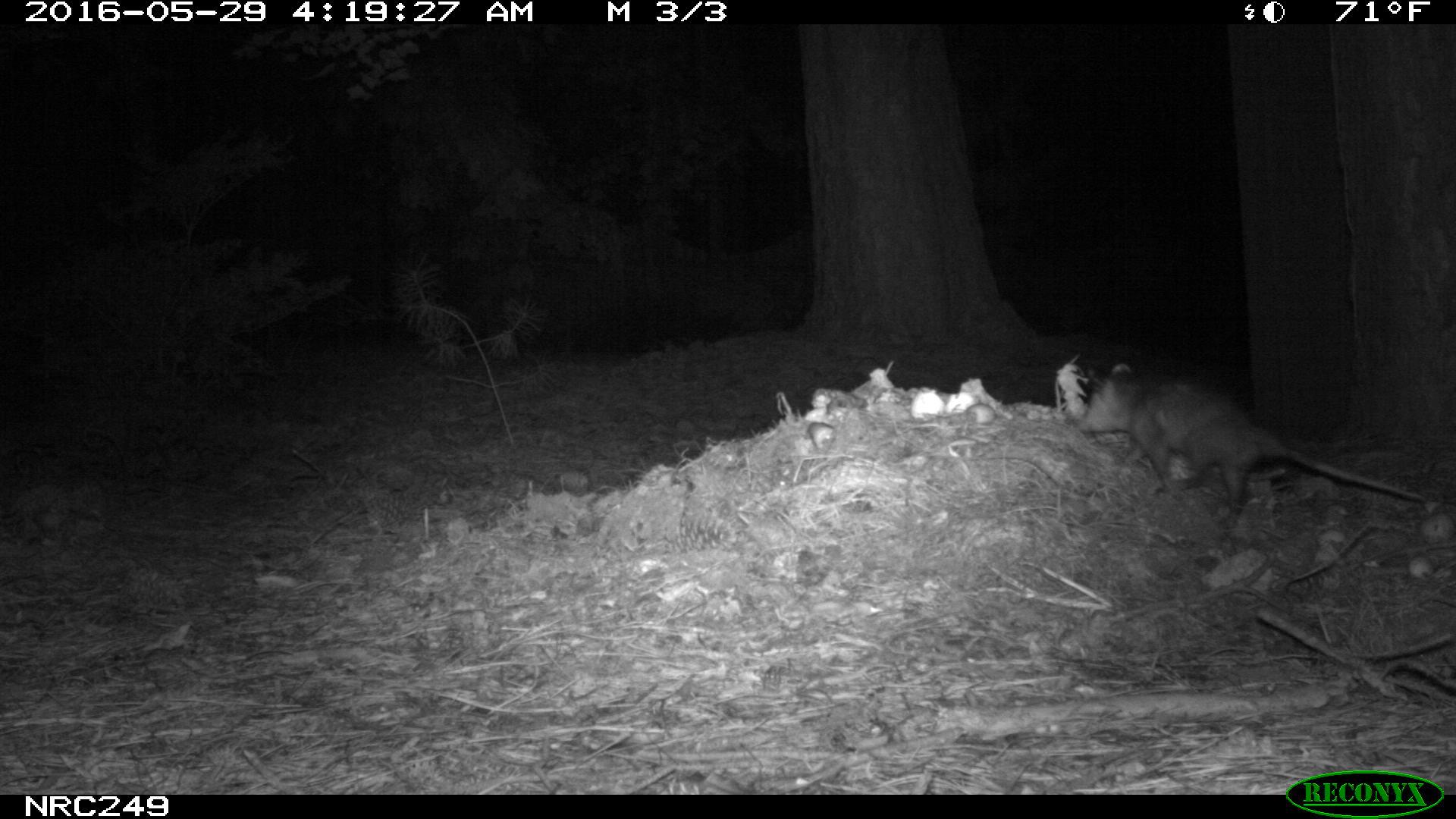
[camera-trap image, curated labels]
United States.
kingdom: Animalia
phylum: Chordata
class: Mammalia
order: Didelphimorphia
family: Didelphidae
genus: Didelphis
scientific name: Didelphis virginiana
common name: virginia opossum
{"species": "Virginia Opossum (Didelphis virginiana)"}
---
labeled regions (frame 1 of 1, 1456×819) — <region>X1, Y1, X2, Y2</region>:
Virginia Opossum: <region>1066, 354, 1437, 531</region>